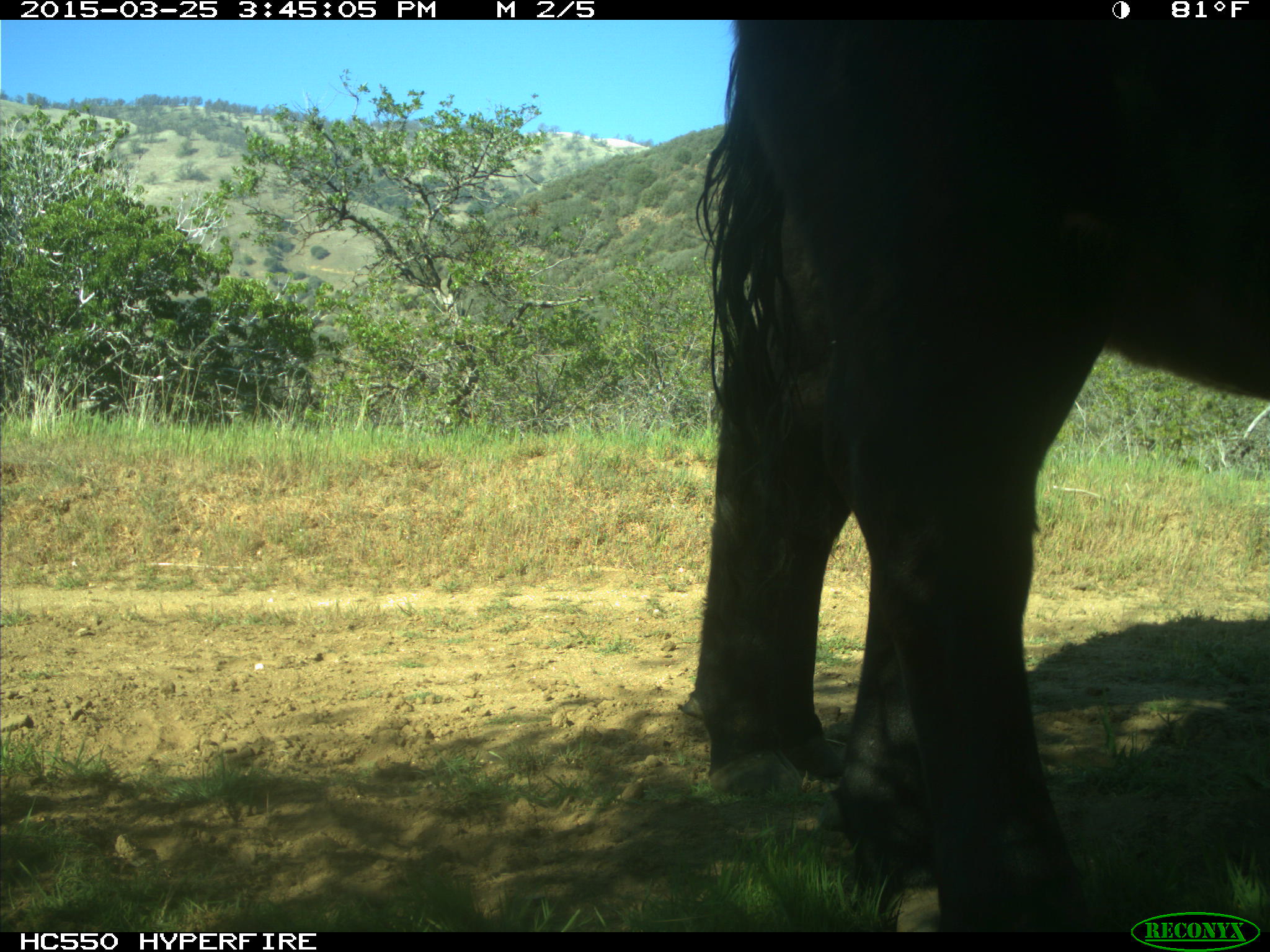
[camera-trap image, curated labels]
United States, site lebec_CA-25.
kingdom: Animalia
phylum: Chordata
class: Mammalia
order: Artiodactyla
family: Bovidae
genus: Bos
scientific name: Bos taurus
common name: domestic cow